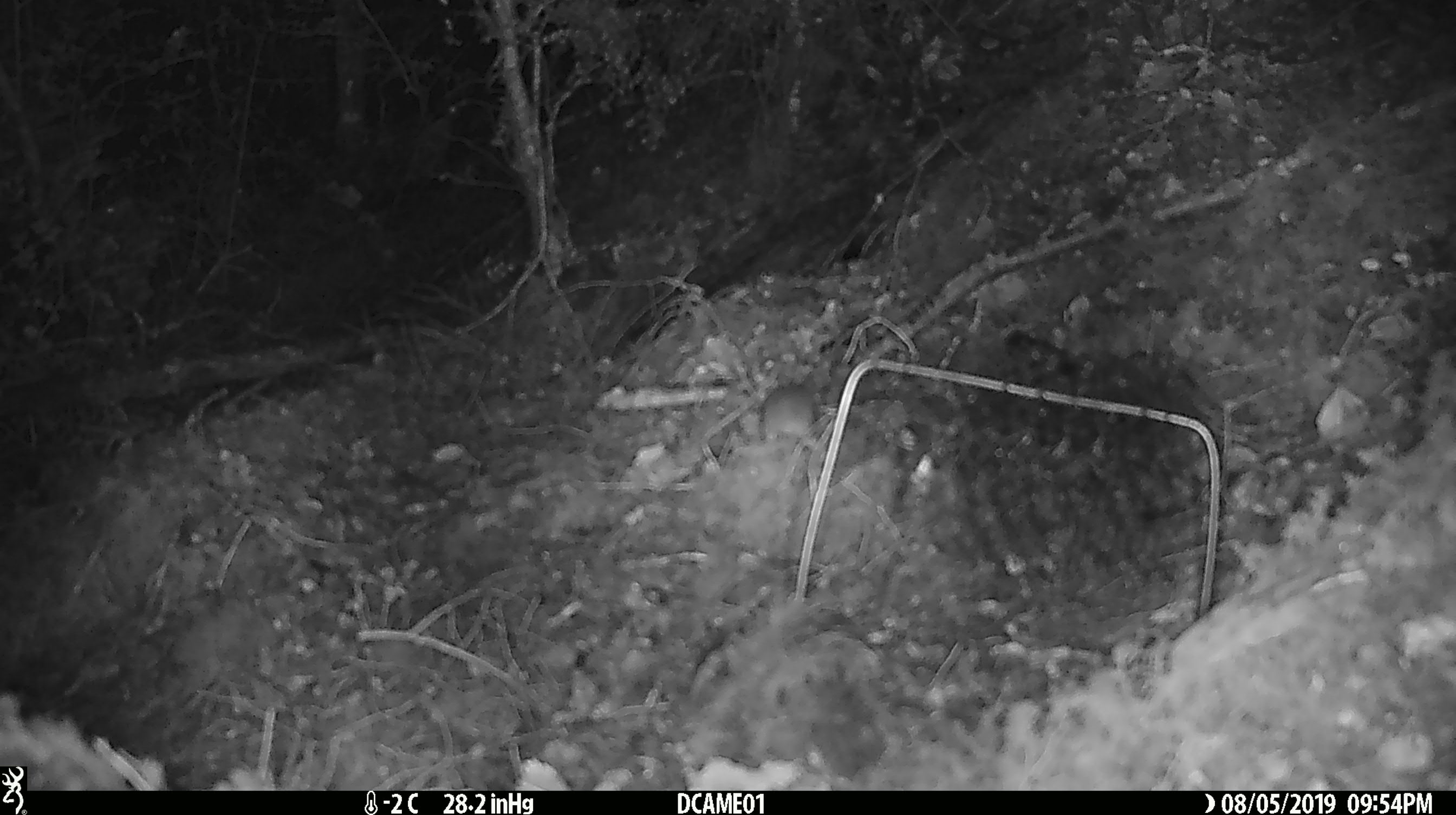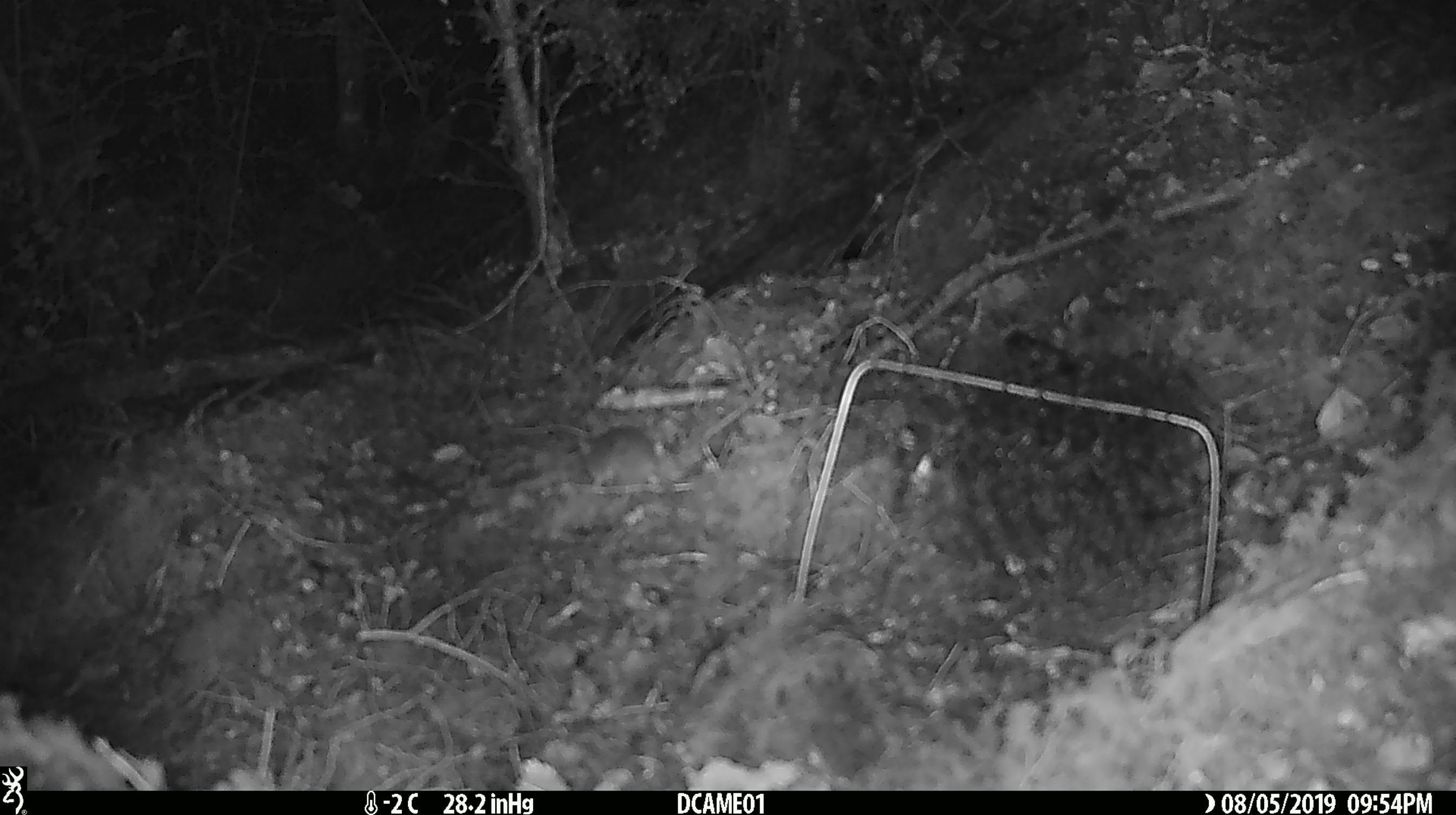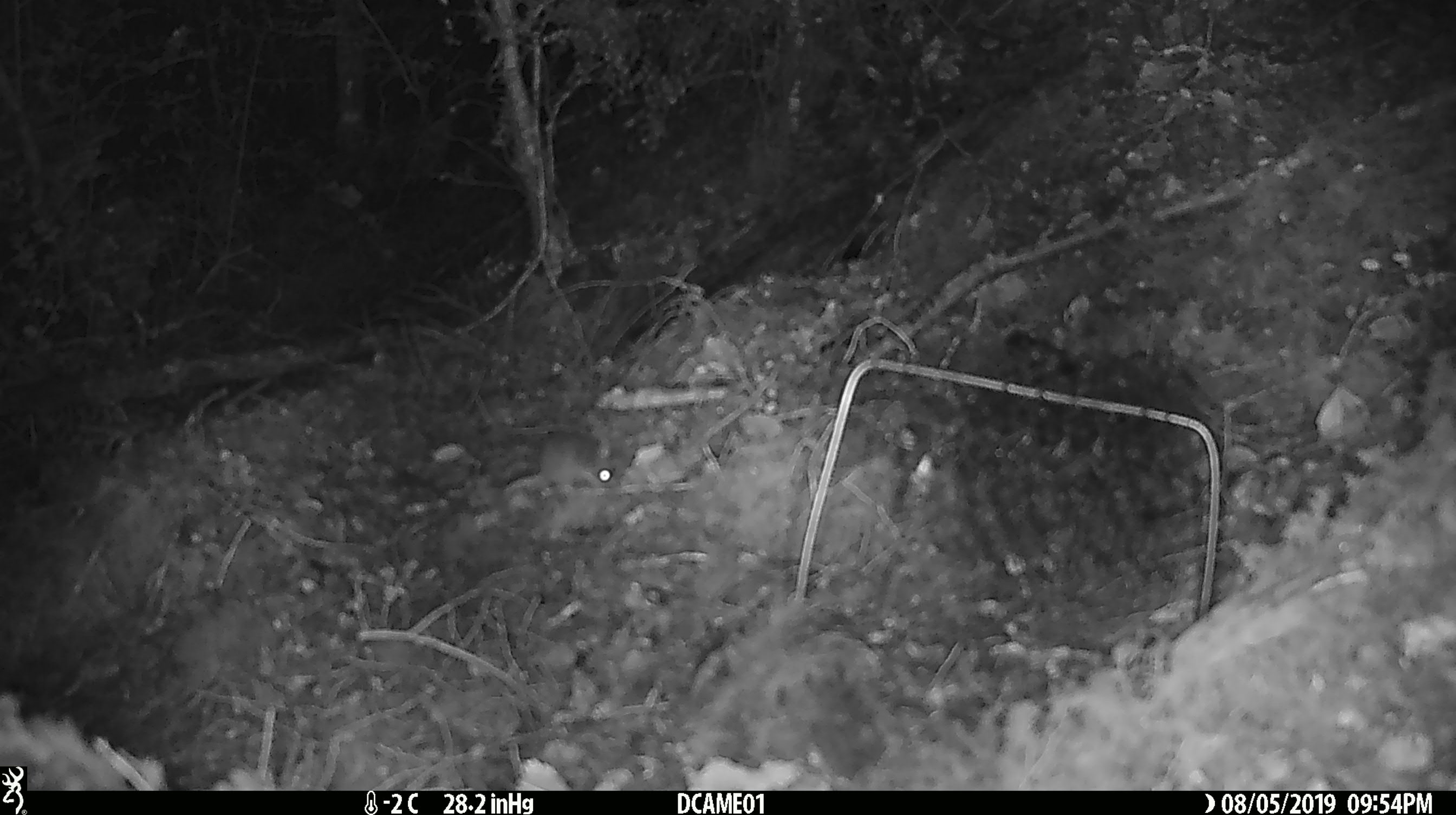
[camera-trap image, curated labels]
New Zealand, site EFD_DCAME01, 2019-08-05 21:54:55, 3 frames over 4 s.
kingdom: Animalia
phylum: Chordata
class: Mammalia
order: Rodentia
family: Muridae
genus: Mus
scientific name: Mus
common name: mouse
Mouse (Mus).